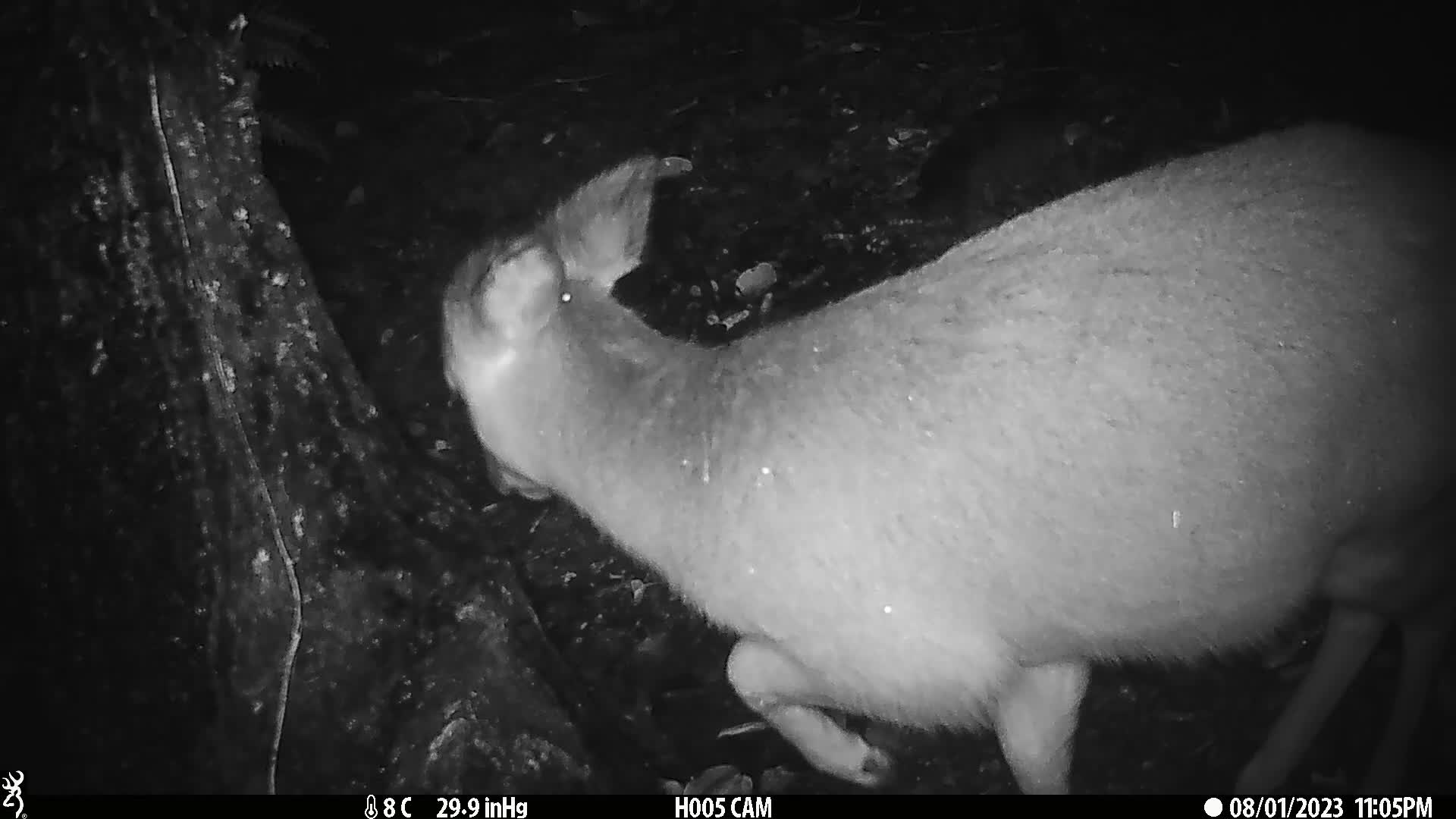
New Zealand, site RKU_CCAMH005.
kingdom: Animalia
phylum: Chordata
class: Mammalia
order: Artiodactyla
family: Cervidae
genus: Odocoileus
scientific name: Odocoileus virginianus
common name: white-tailed deer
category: white tailed deer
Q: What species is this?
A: White tailed deer (white-tailed deer) (Odocoileus virginianus).